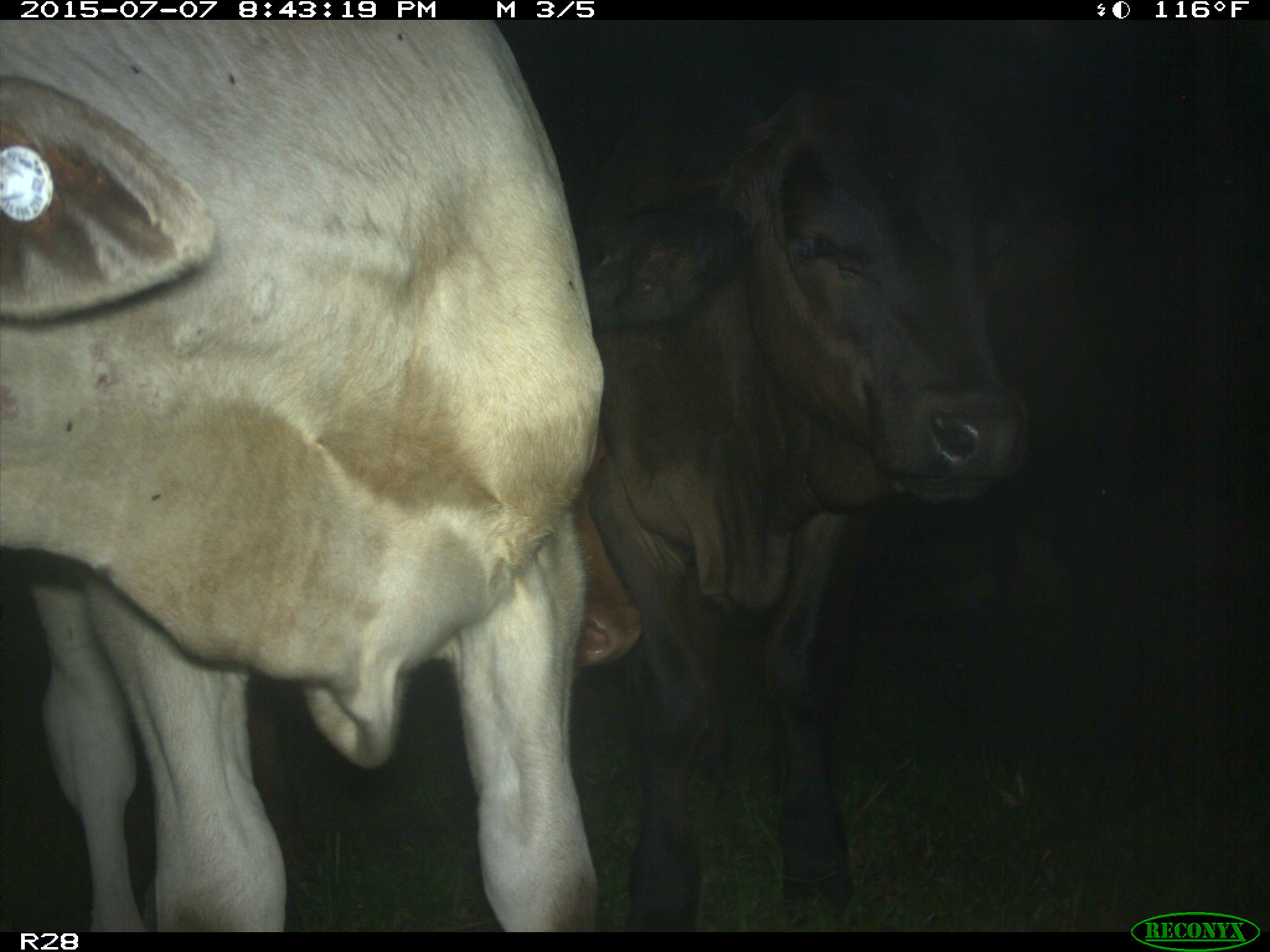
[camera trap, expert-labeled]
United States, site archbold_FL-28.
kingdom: Animalia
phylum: Chordata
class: Mammalia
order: Artiodactyla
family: Bovidae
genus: Bos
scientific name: Bos taurus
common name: domestic cow